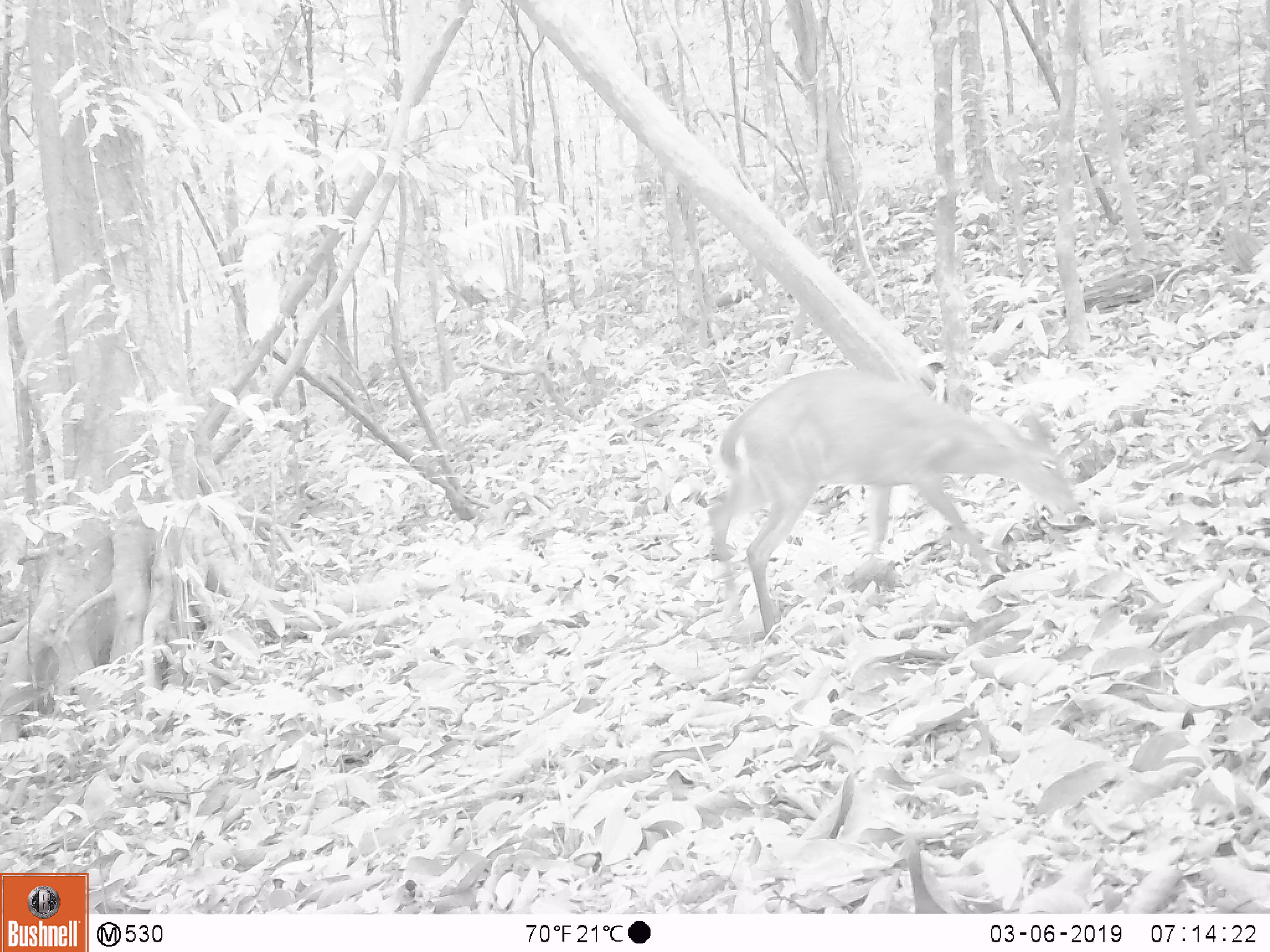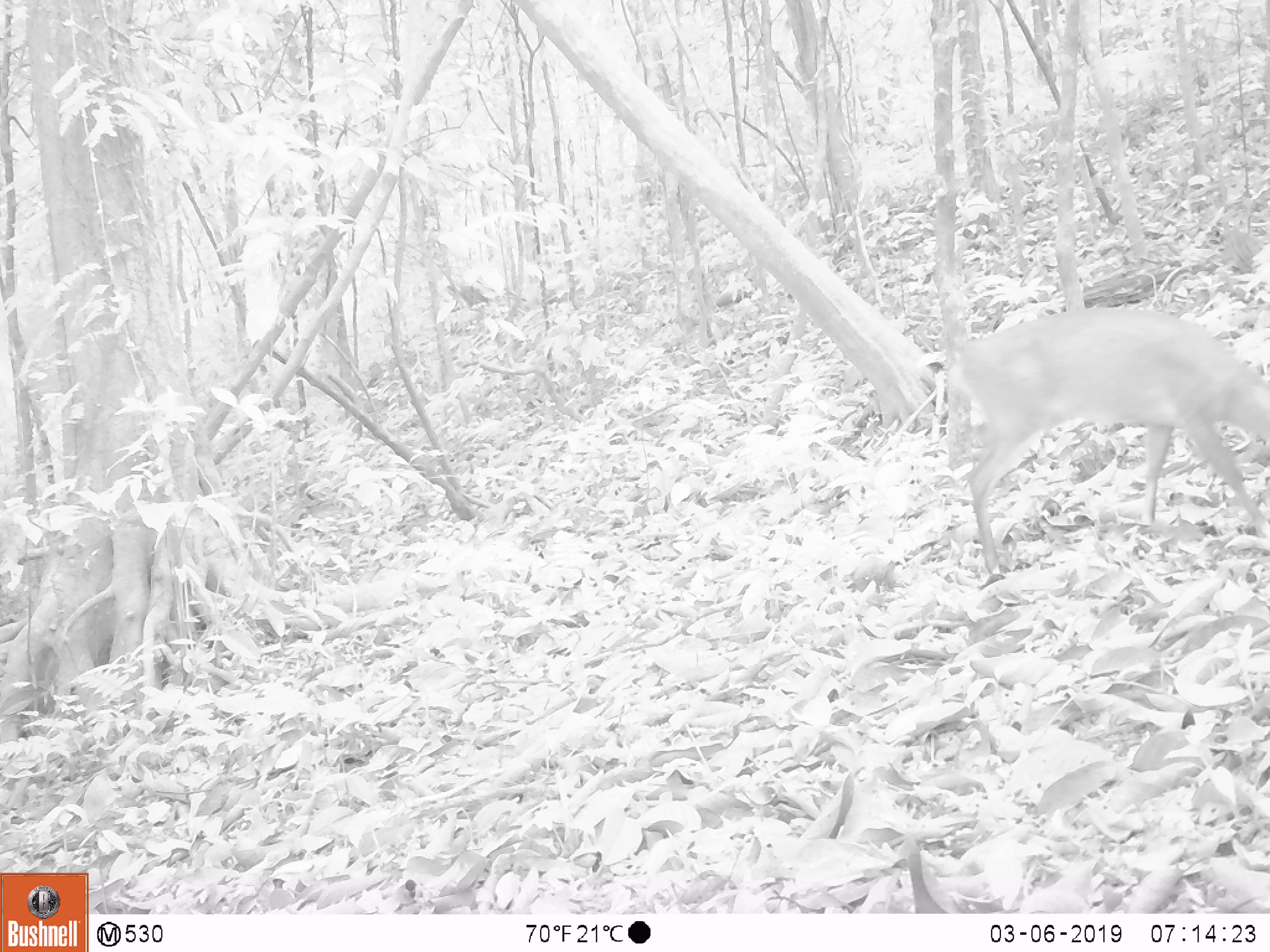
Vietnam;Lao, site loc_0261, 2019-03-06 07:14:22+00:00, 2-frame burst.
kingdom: Animalia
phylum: Chordata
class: Mammalia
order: Artiodactyla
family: Cervidae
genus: Muntiacus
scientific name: Muntiacus vuquangensis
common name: large-antlered muntjac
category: large antlered muntjac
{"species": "large antlered muntjac (large-antlered muntjac) (Muntiacus vuquangensis)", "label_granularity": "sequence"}